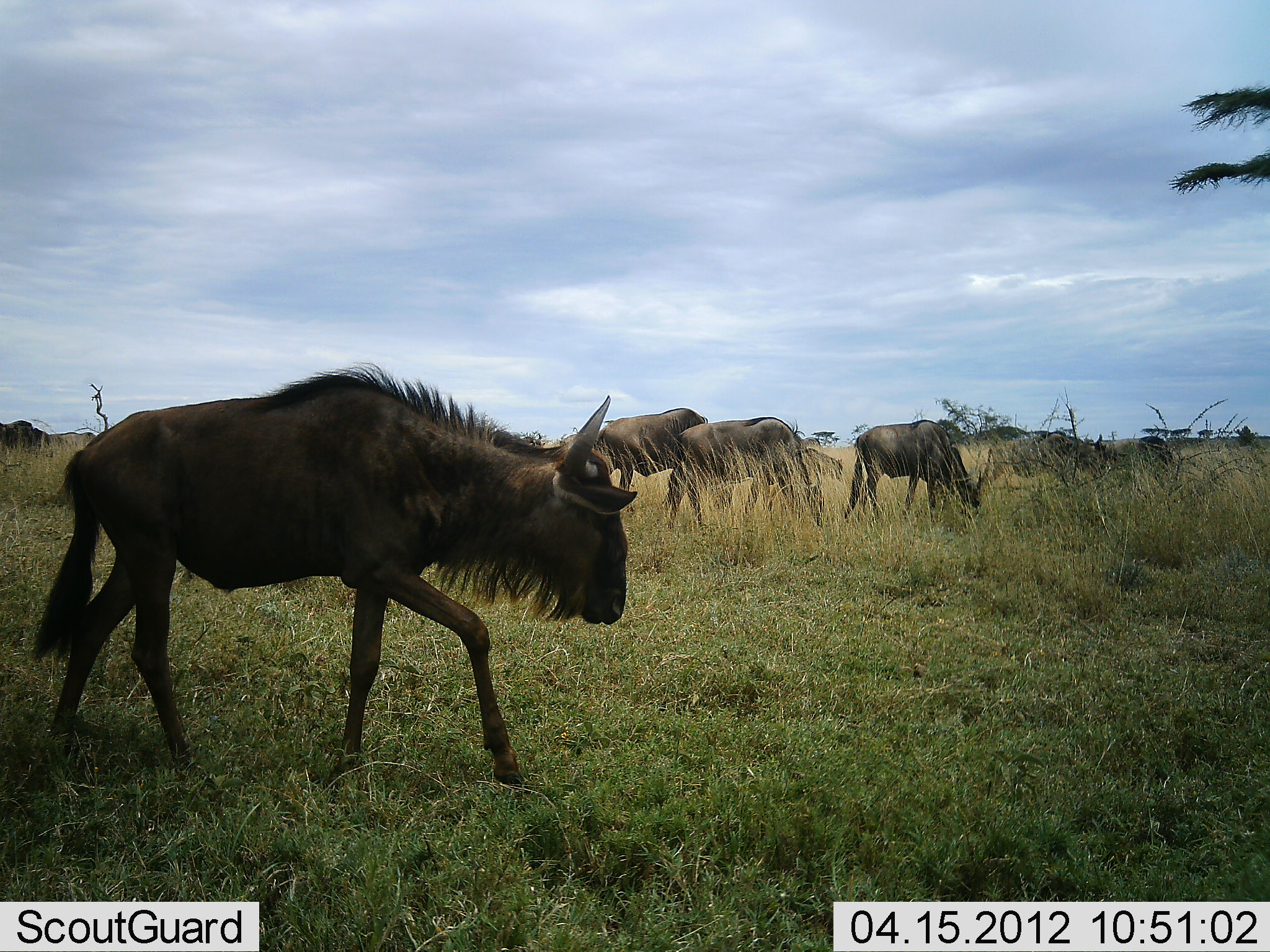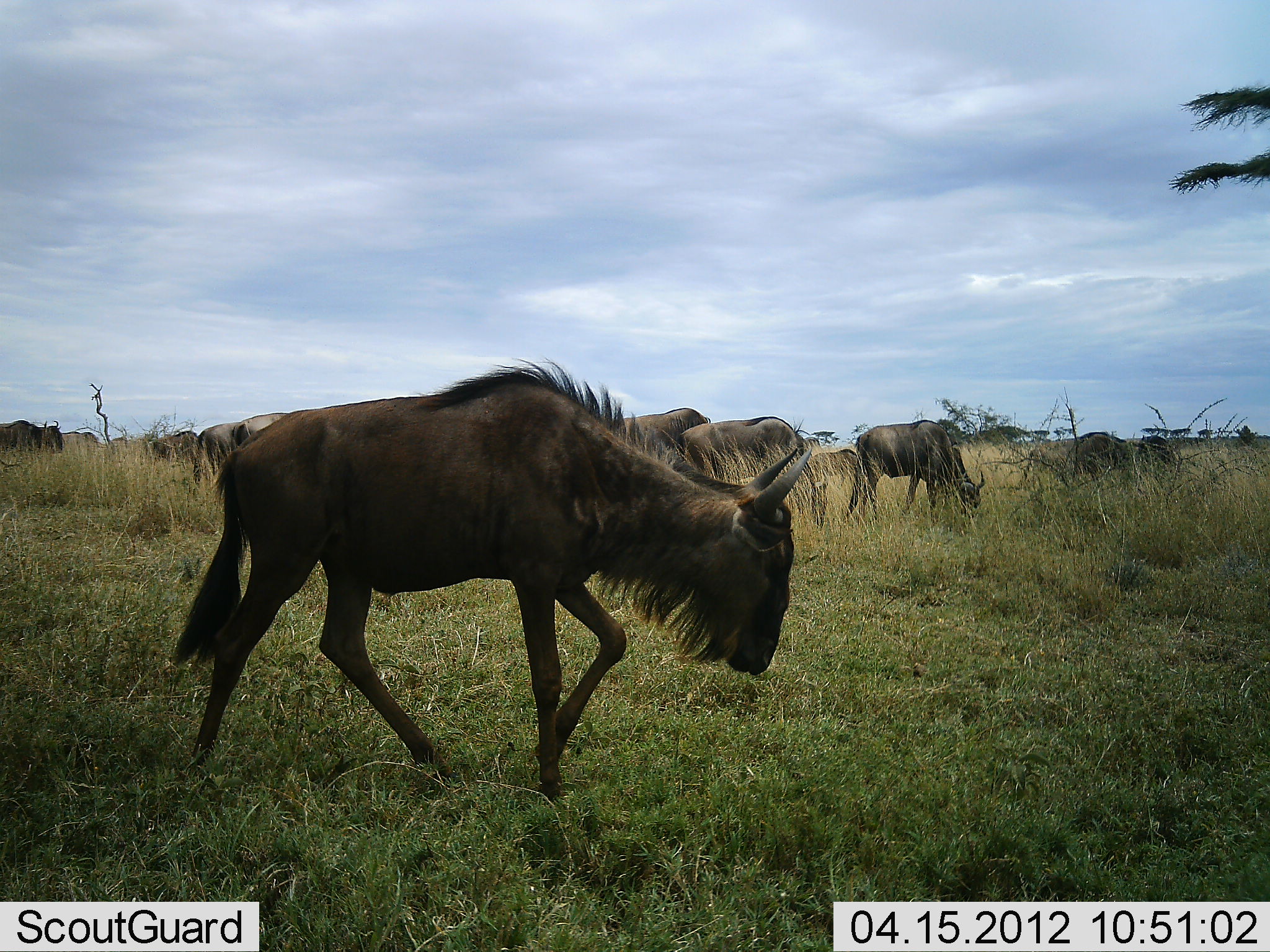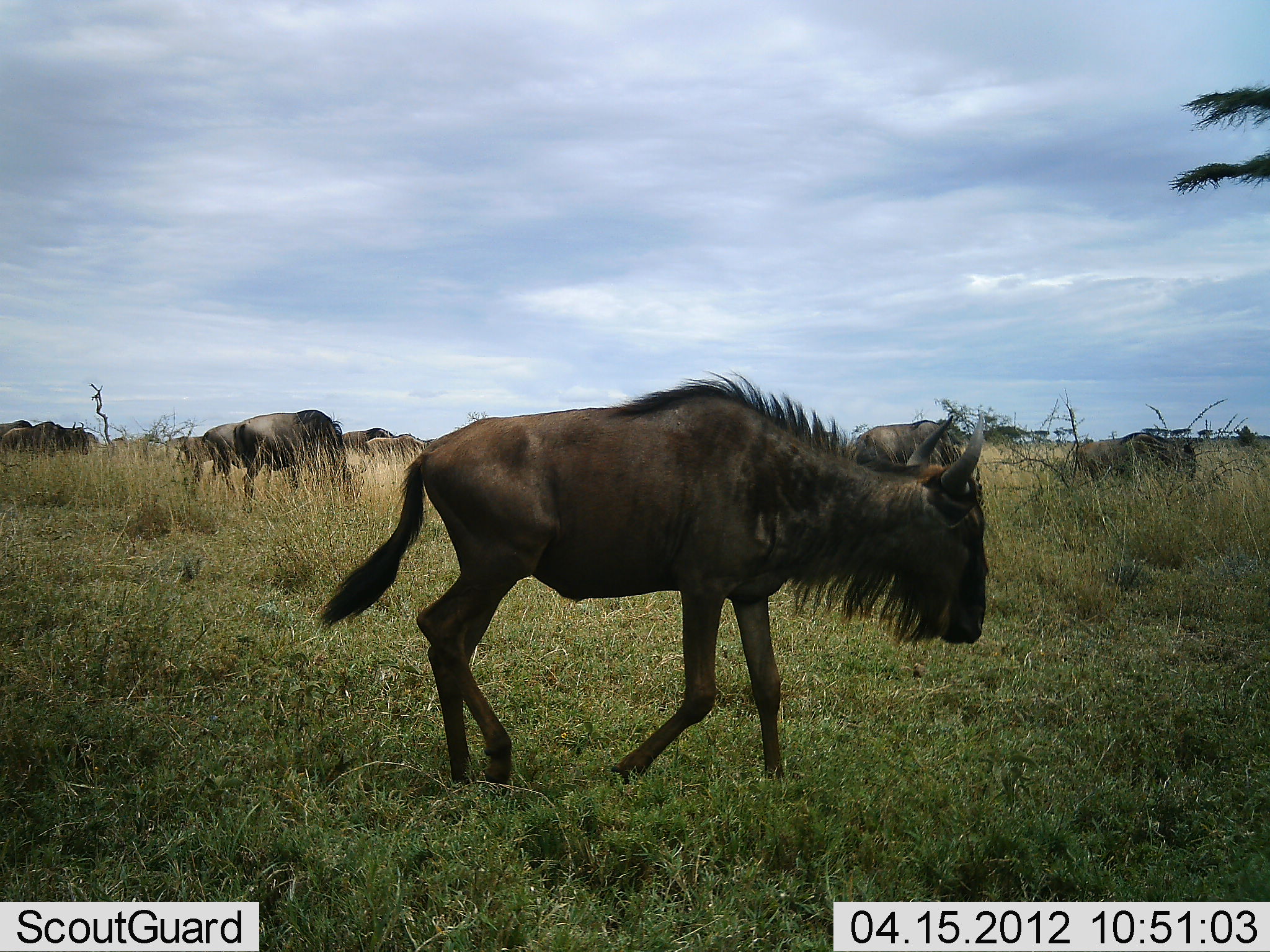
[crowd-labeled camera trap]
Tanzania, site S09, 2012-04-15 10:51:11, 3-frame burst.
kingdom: Animalia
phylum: Chordata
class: Mammalia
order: Artiodactyla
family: Bovidae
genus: Connochaetes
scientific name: Connochaetes taurinus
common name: blue wildebeest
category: wildebeest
Wildebeest (blue wildebeest) (Connochaetes taurinus), count 11-50. Behavior (volunteer vote fractions): standing 35%, resting 0%, moving 94%, interacting 0%. Young present (vote fraction): 24%. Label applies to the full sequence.